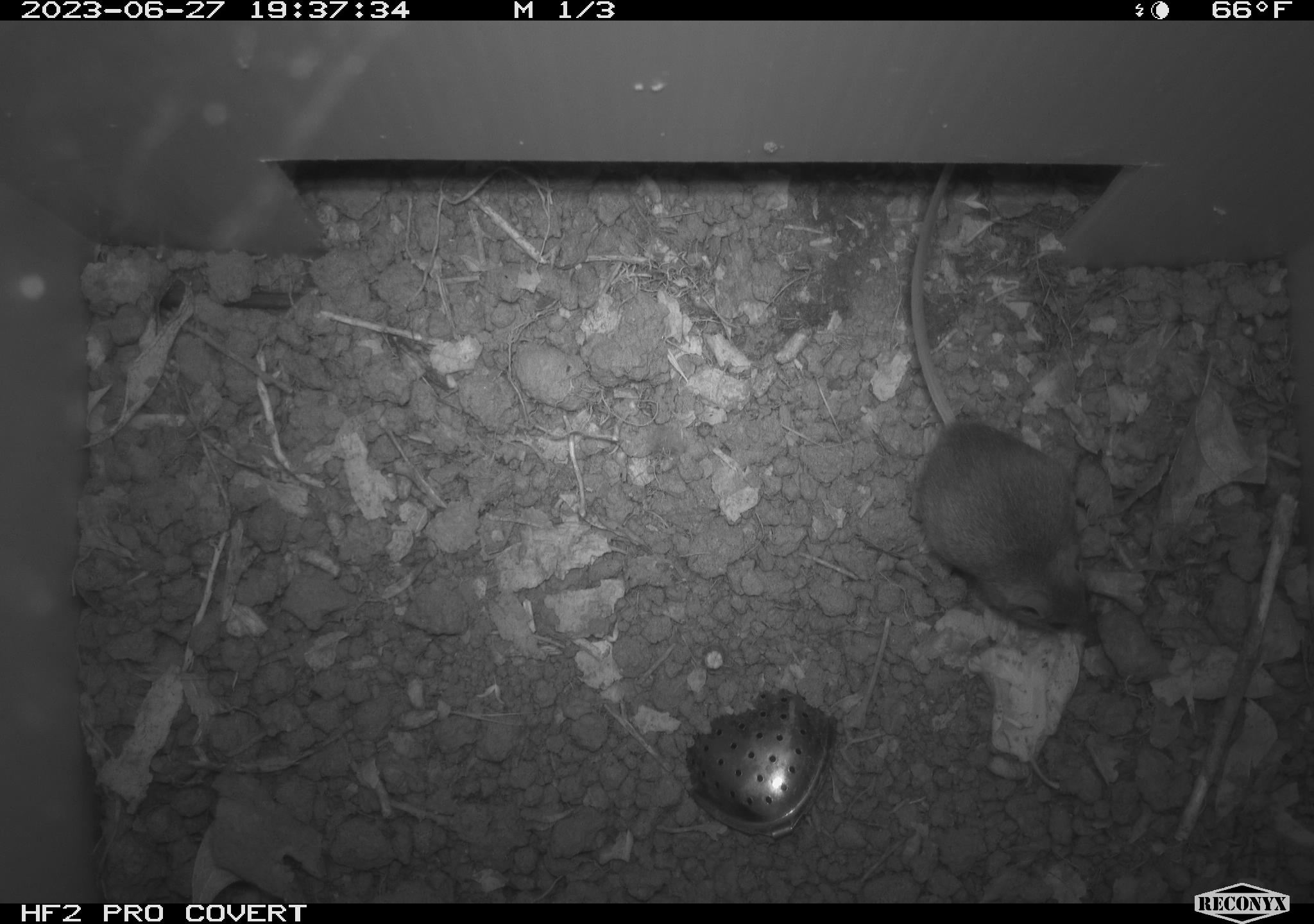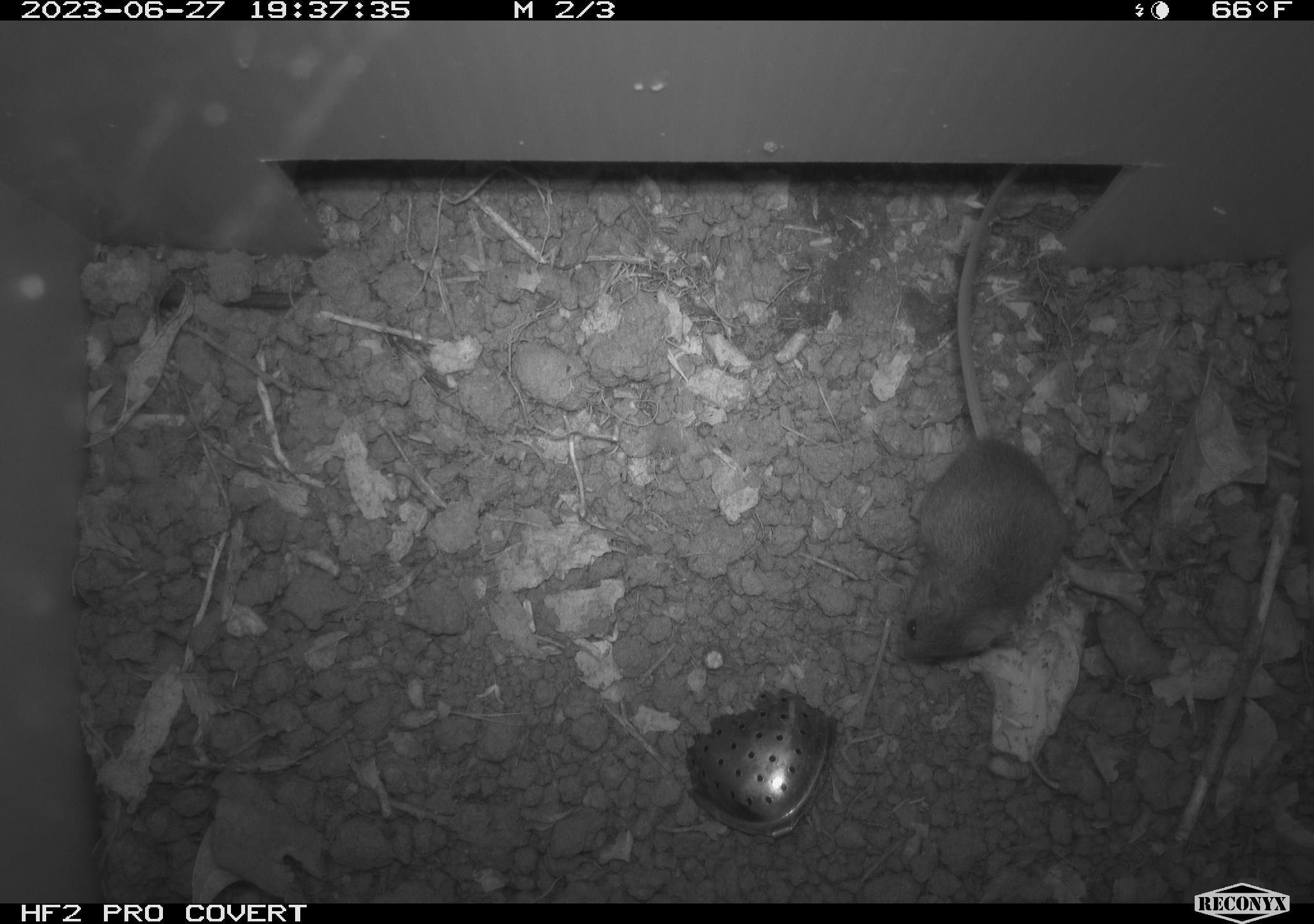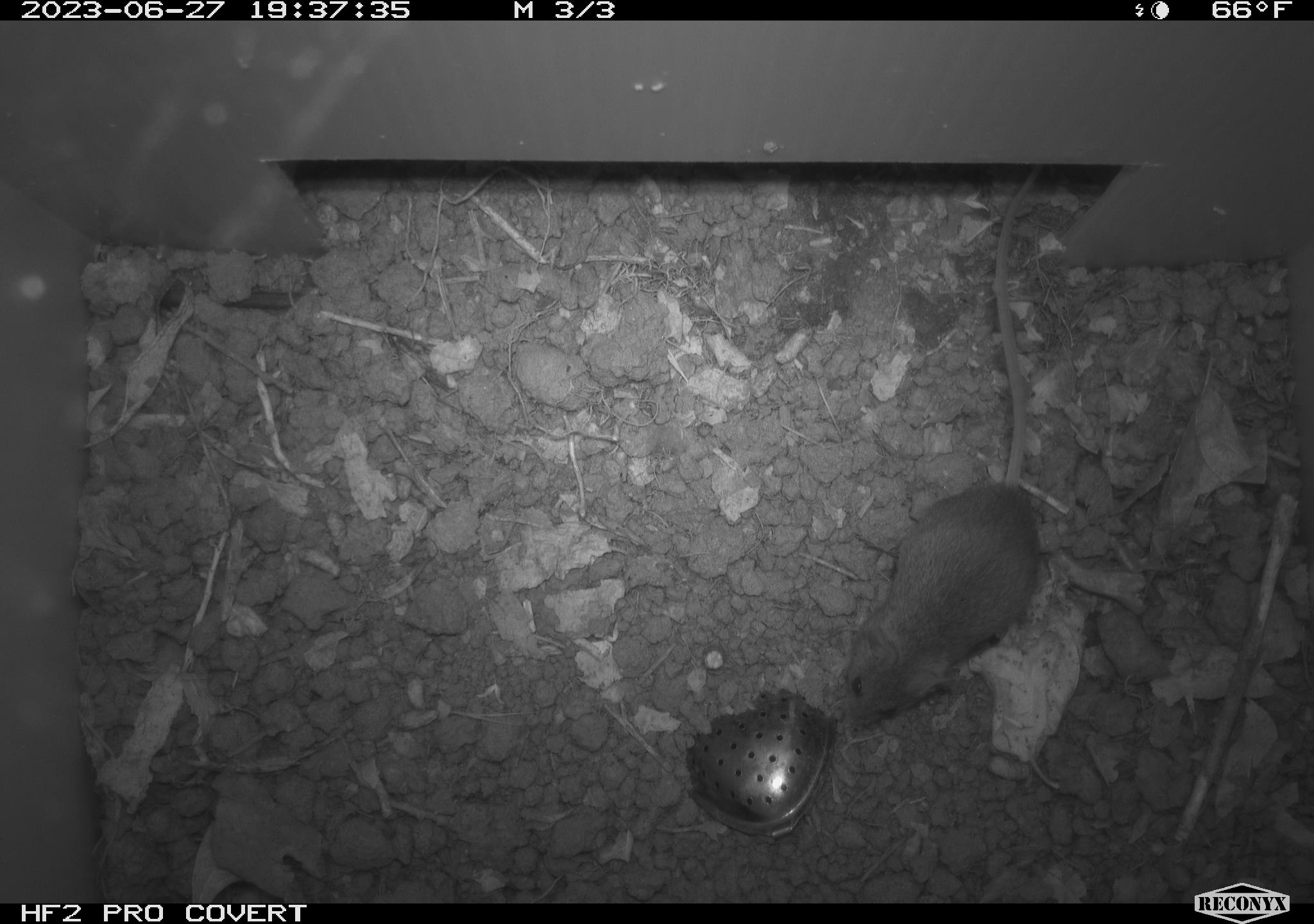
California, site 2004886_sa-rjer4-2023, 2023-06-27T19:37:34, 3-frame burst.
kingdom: Animalia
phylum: Chordata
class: Mammalia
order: Rodentia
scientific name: Rodentia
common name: mouse species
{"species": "mouse species (Rodentia)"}